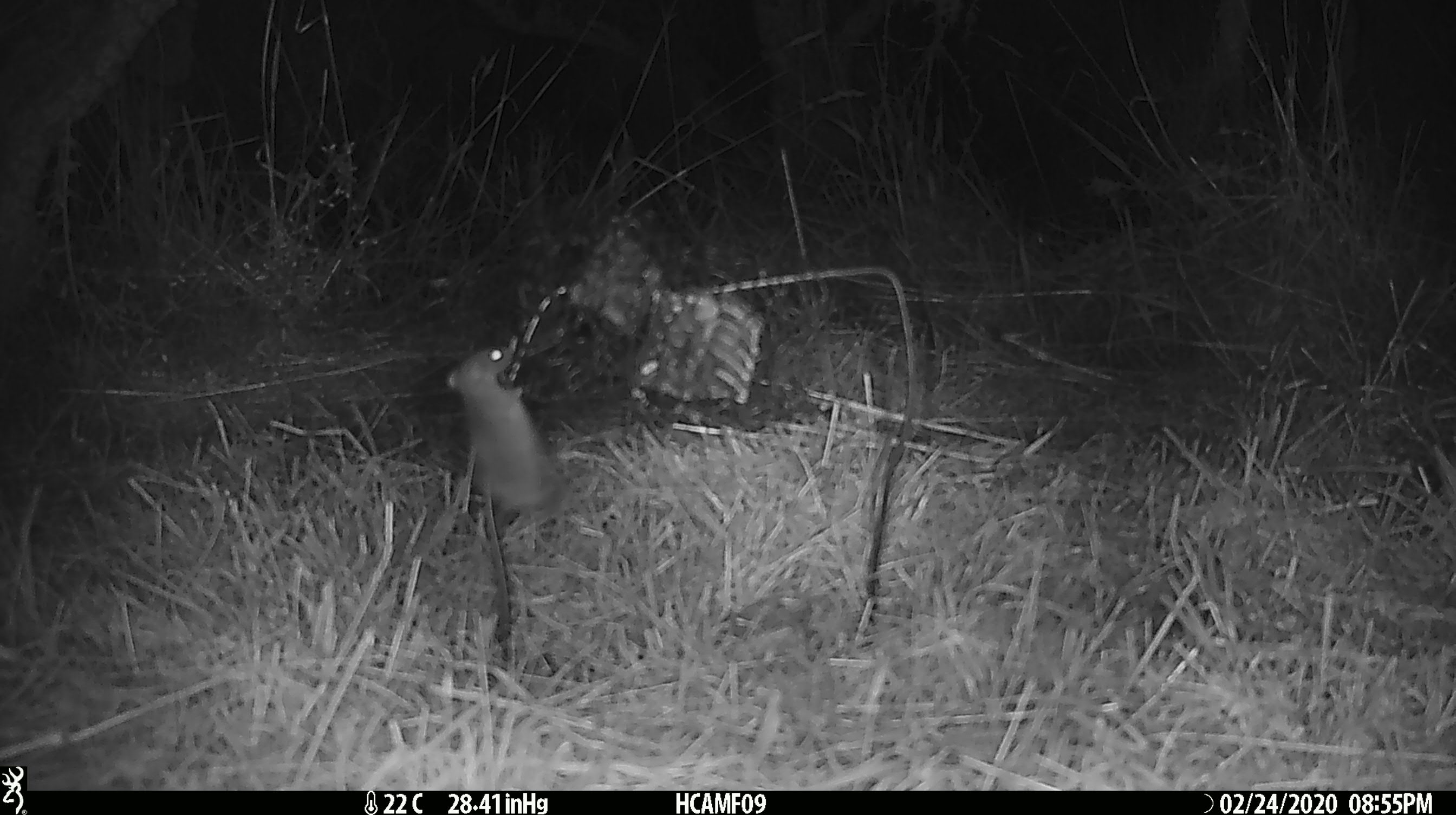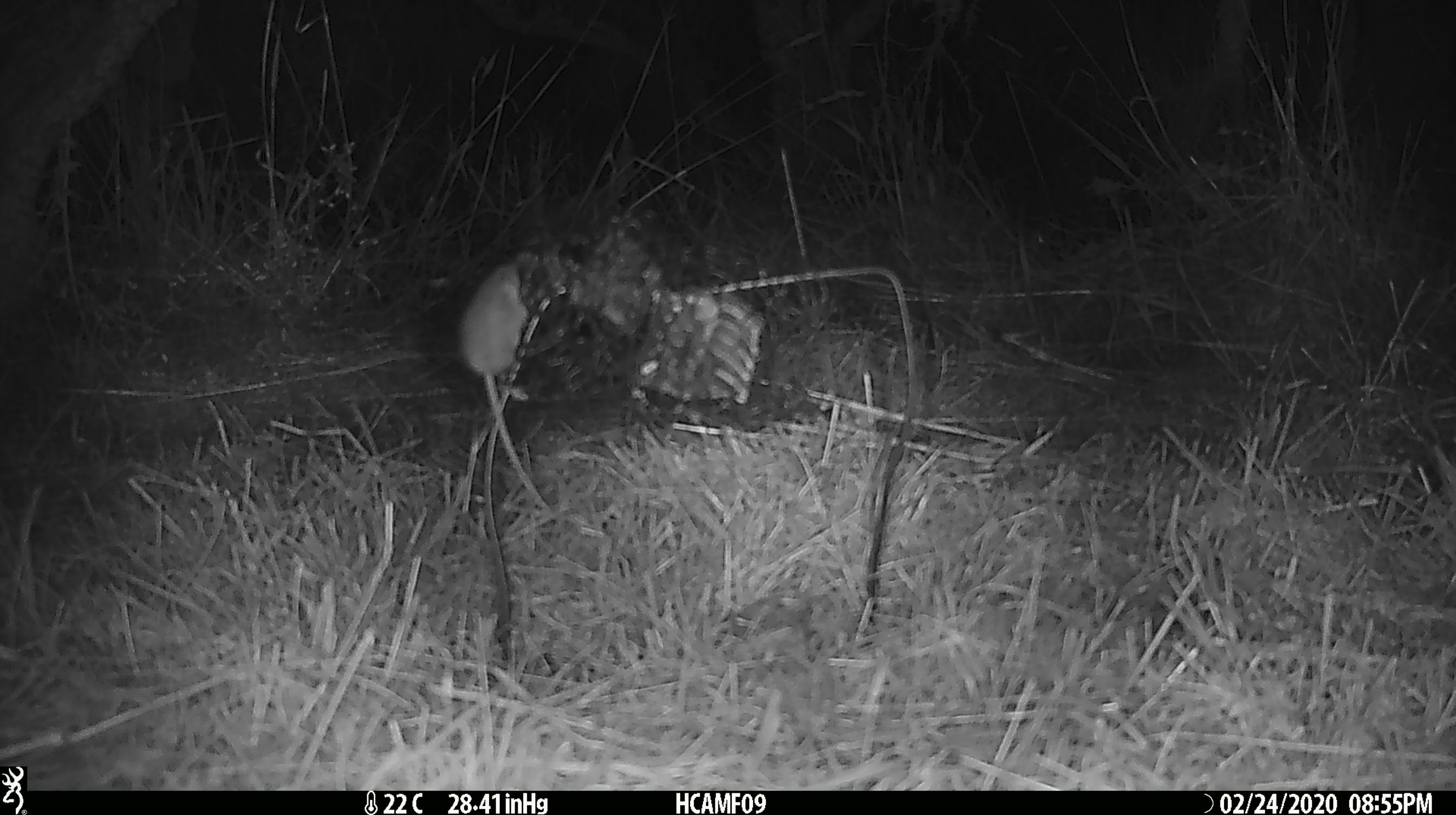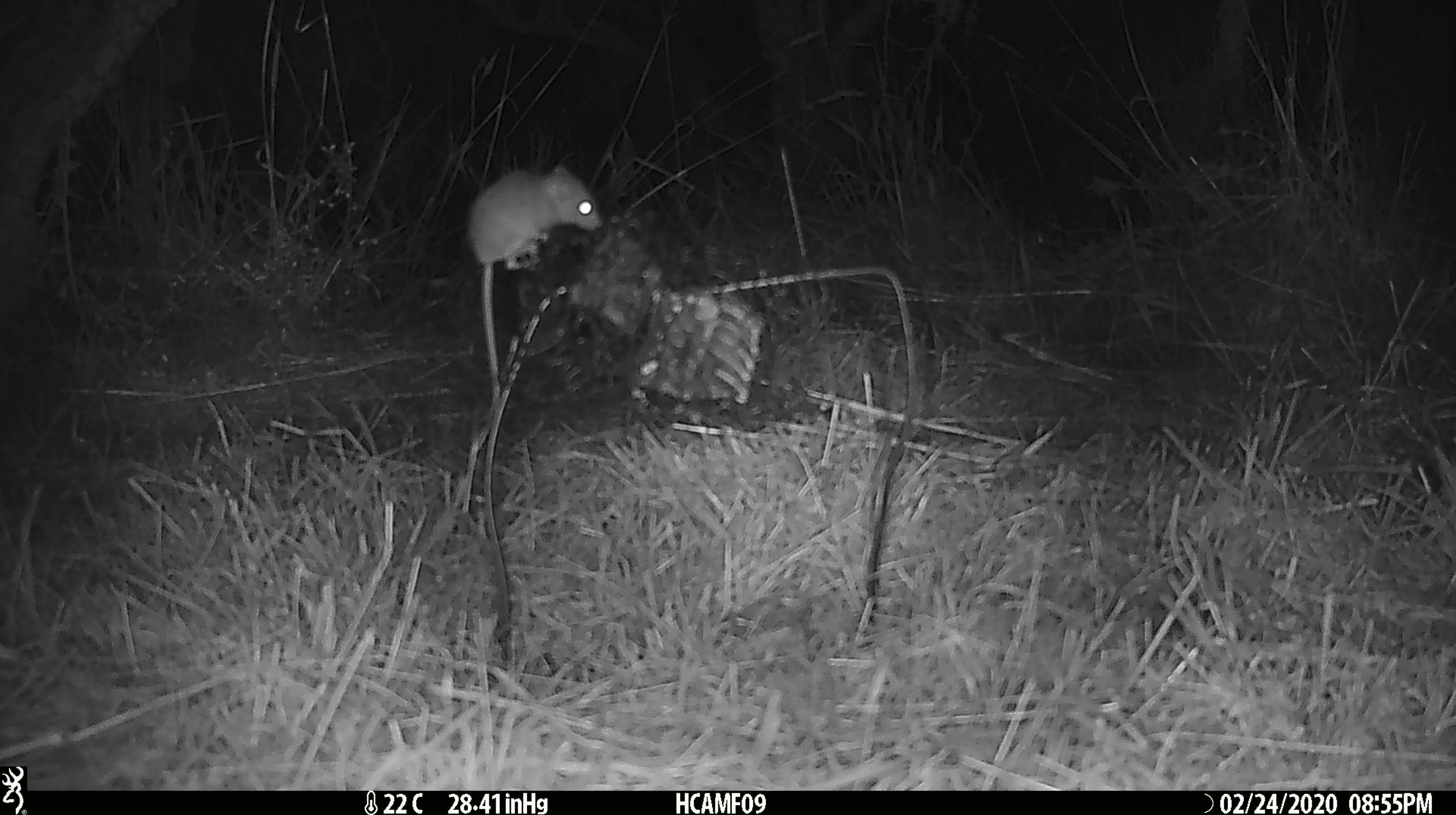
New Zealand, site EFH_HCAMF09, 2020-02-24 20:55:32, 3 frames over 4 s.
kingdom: Animalia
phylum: Chordata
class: Mammalia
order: Rodentia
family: Muridae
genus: Mus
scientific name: Mus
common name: mouse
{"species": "mouse (Mus)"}